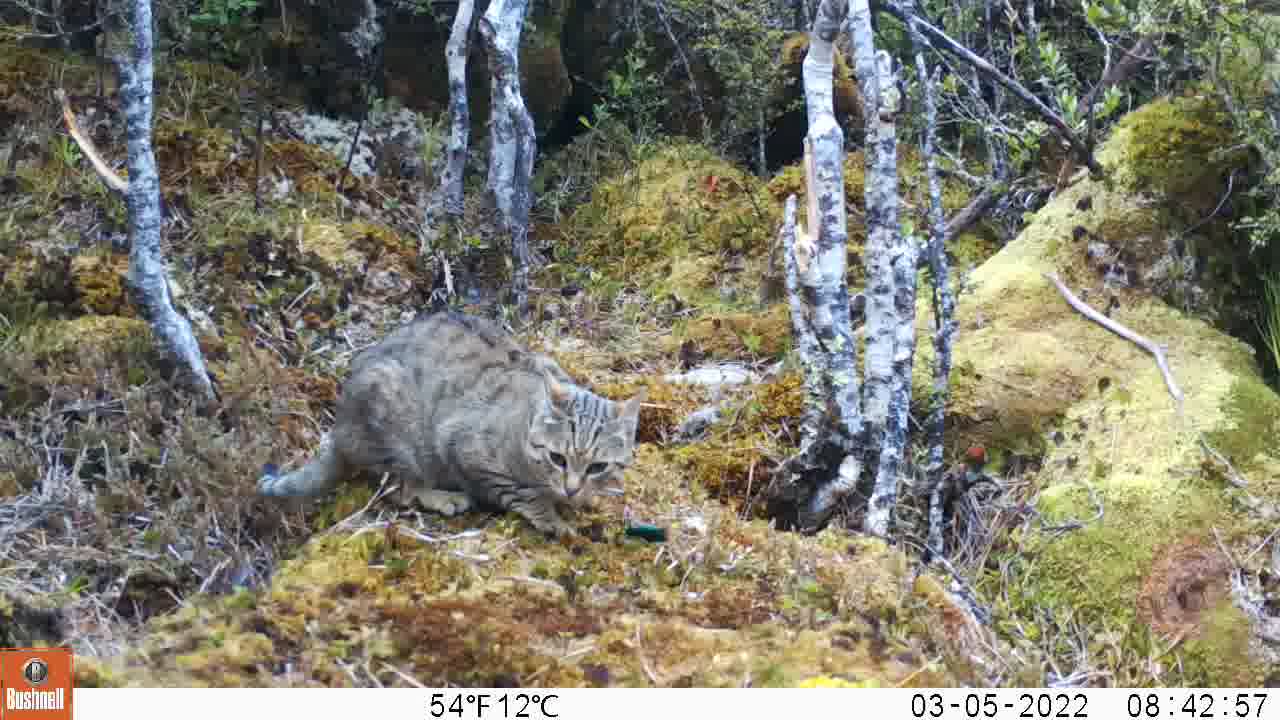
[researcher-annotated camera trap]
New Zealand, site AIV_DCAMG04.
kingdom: Animalia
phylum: Chordata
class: Mammalia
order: Carnivora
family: Felidae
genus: Felis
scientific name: Felis catus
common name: domestic cat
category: cat